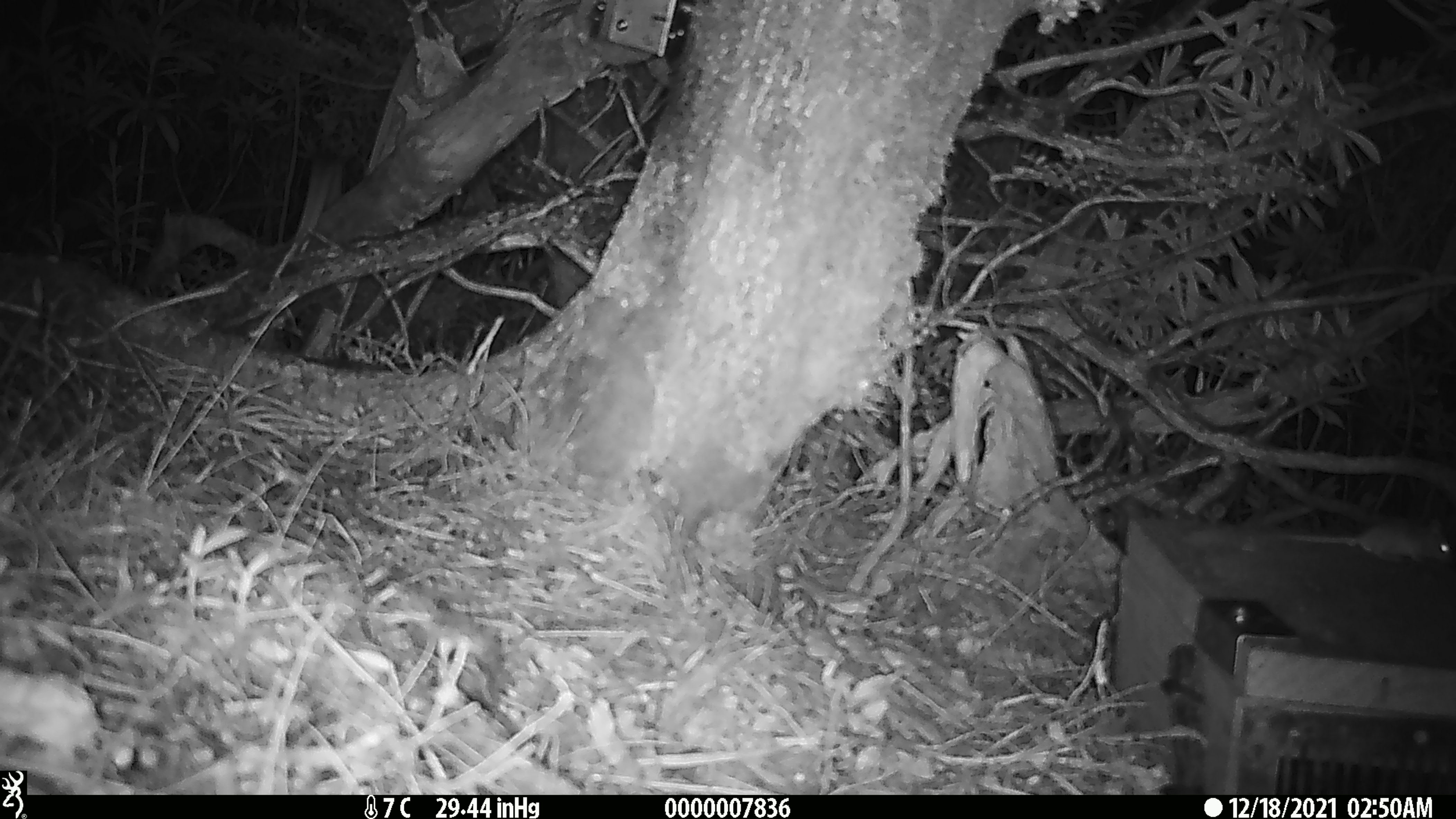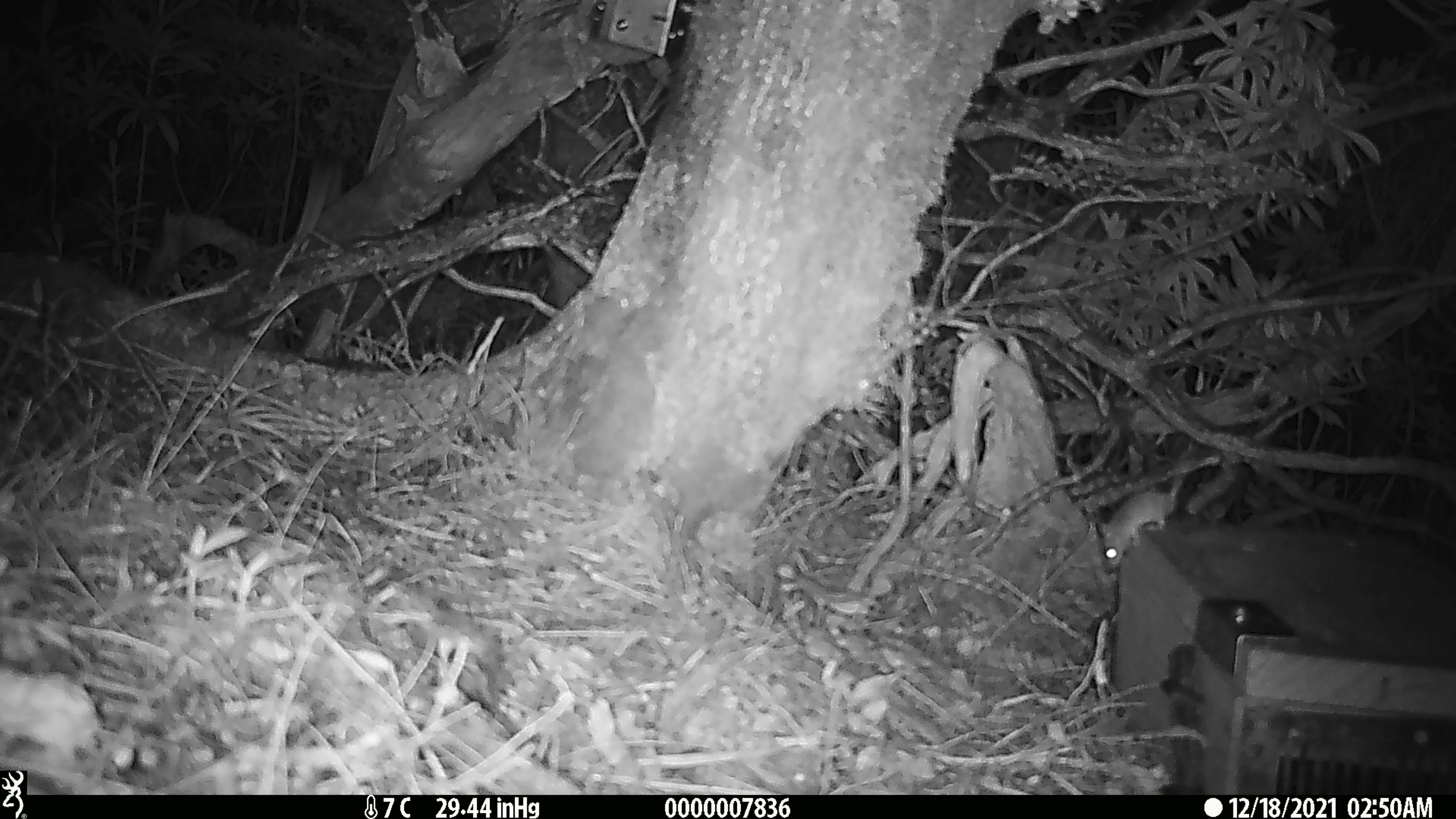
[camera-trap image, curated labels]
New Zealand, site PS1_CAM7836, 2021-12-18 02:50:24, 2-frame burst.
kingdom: Animalia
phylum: Chordata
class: Mammalia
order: Rodentia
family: Muridae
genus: Mus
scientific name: Mus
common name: mouse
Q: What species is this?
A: Mouse (Mus).